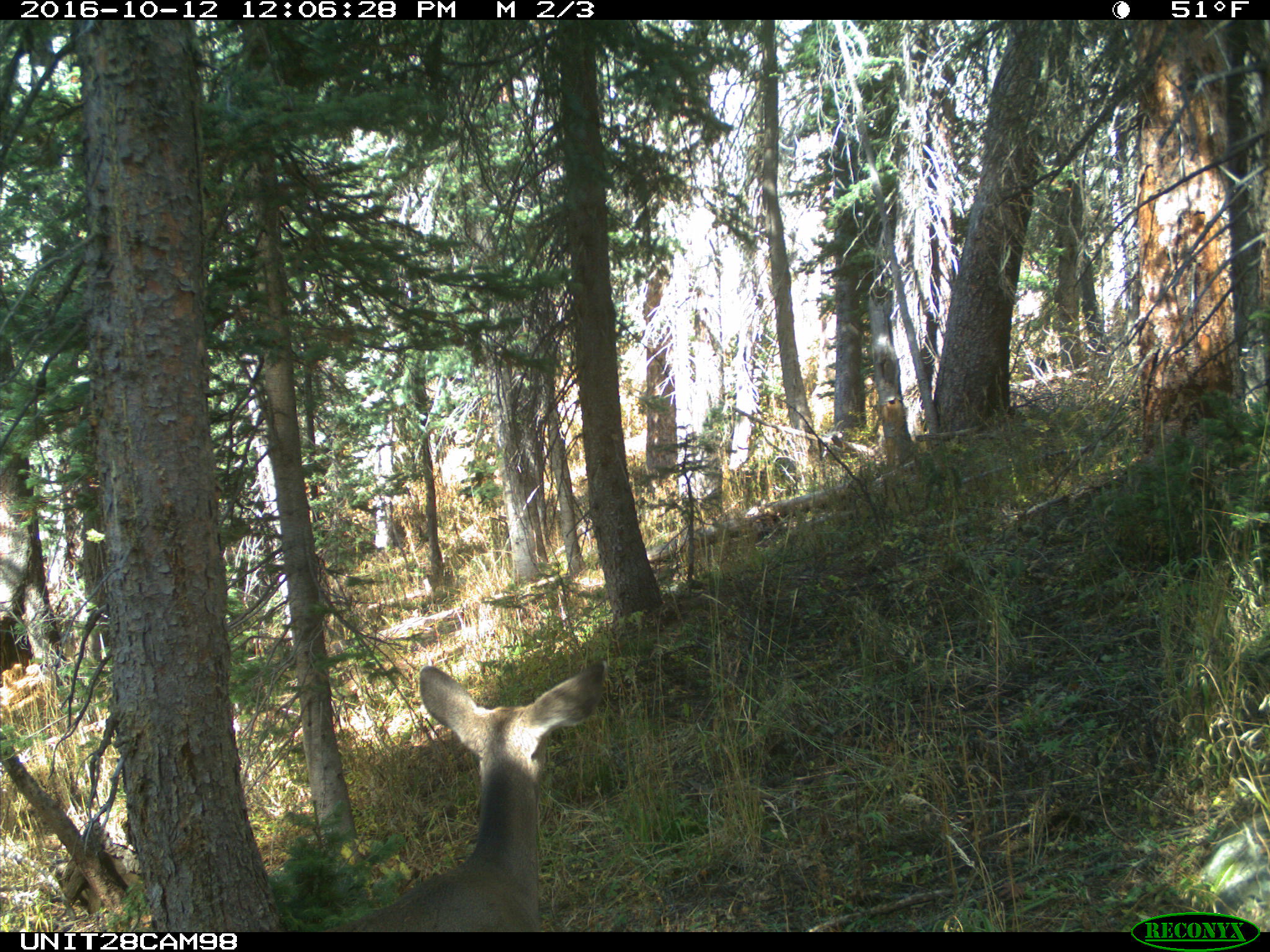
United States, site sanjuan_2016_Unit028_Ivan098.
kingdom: Animalia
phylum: Chordata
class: Mammalia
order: Artiodactyla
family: Cervidae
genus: Odocoileus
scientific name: Odocoileus hemionus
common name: mule deer